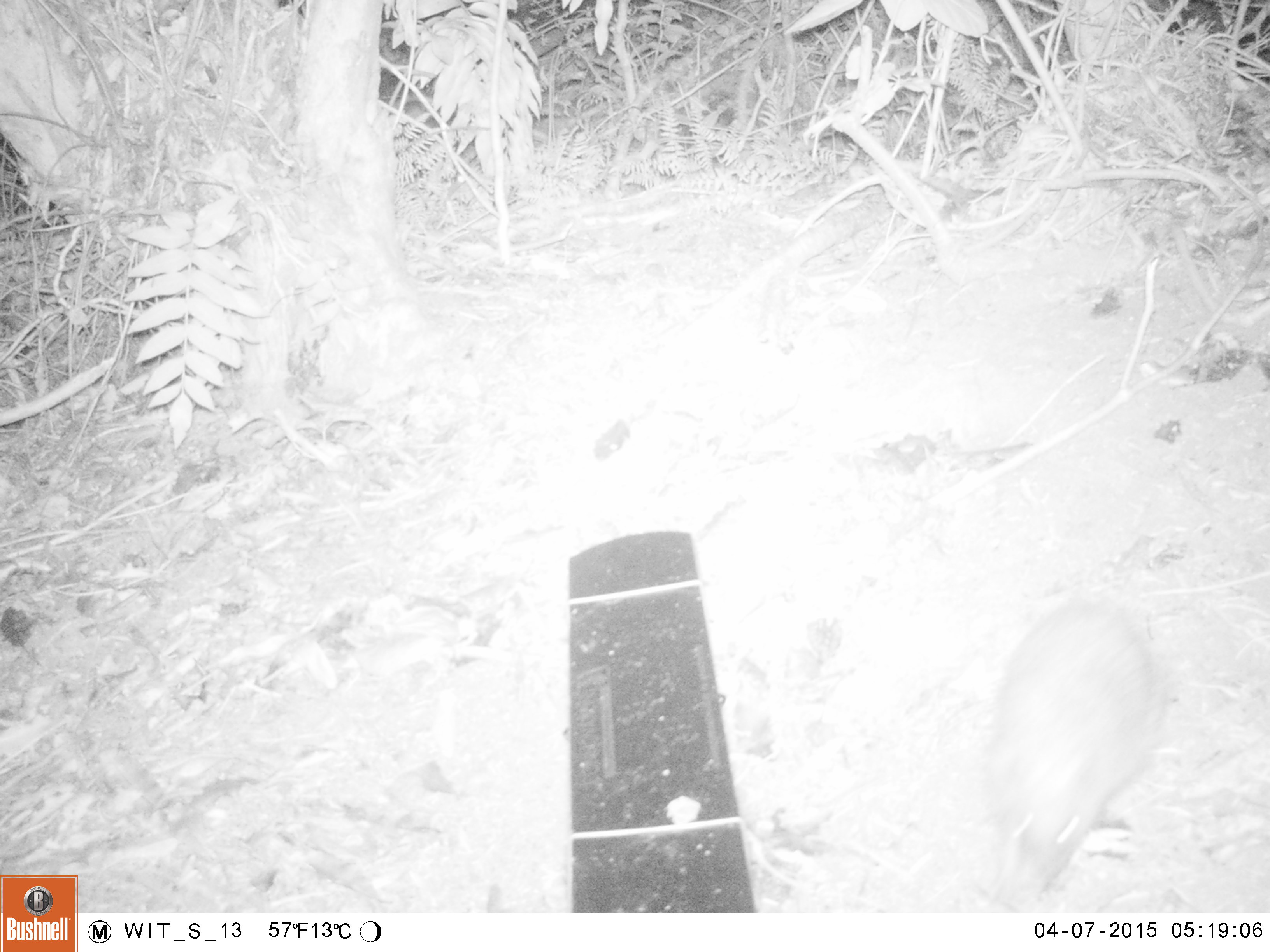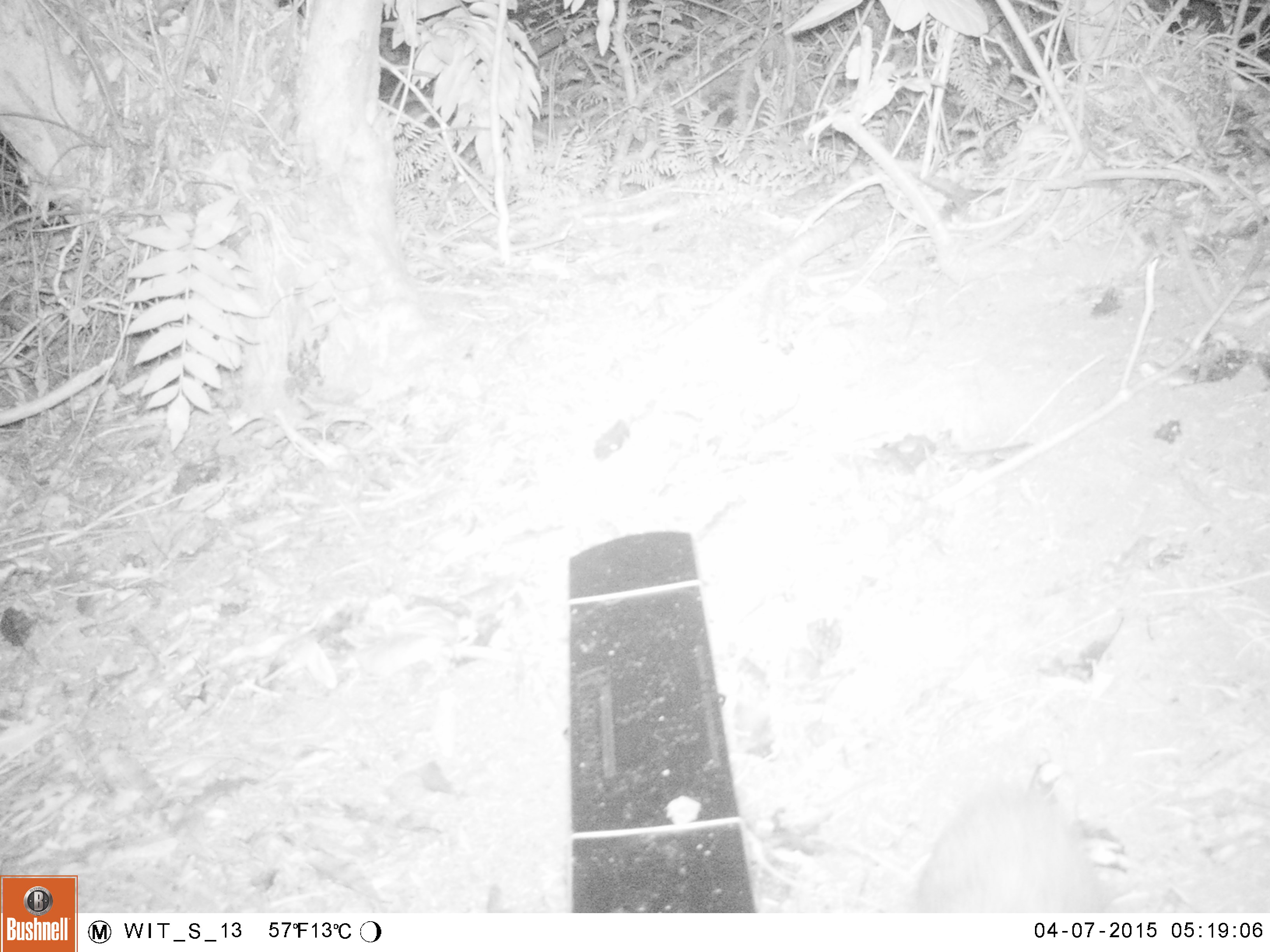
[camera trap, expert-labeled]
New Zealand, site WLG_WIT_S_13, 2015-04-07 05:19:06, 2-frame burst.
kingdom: Animalia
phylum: Chordata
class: Mammalia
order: Eulipotyphla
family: Erinaceidae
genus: Erinaceus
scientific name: Erinaceus europaeus europaeus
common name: european hedgehog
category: hedgehog